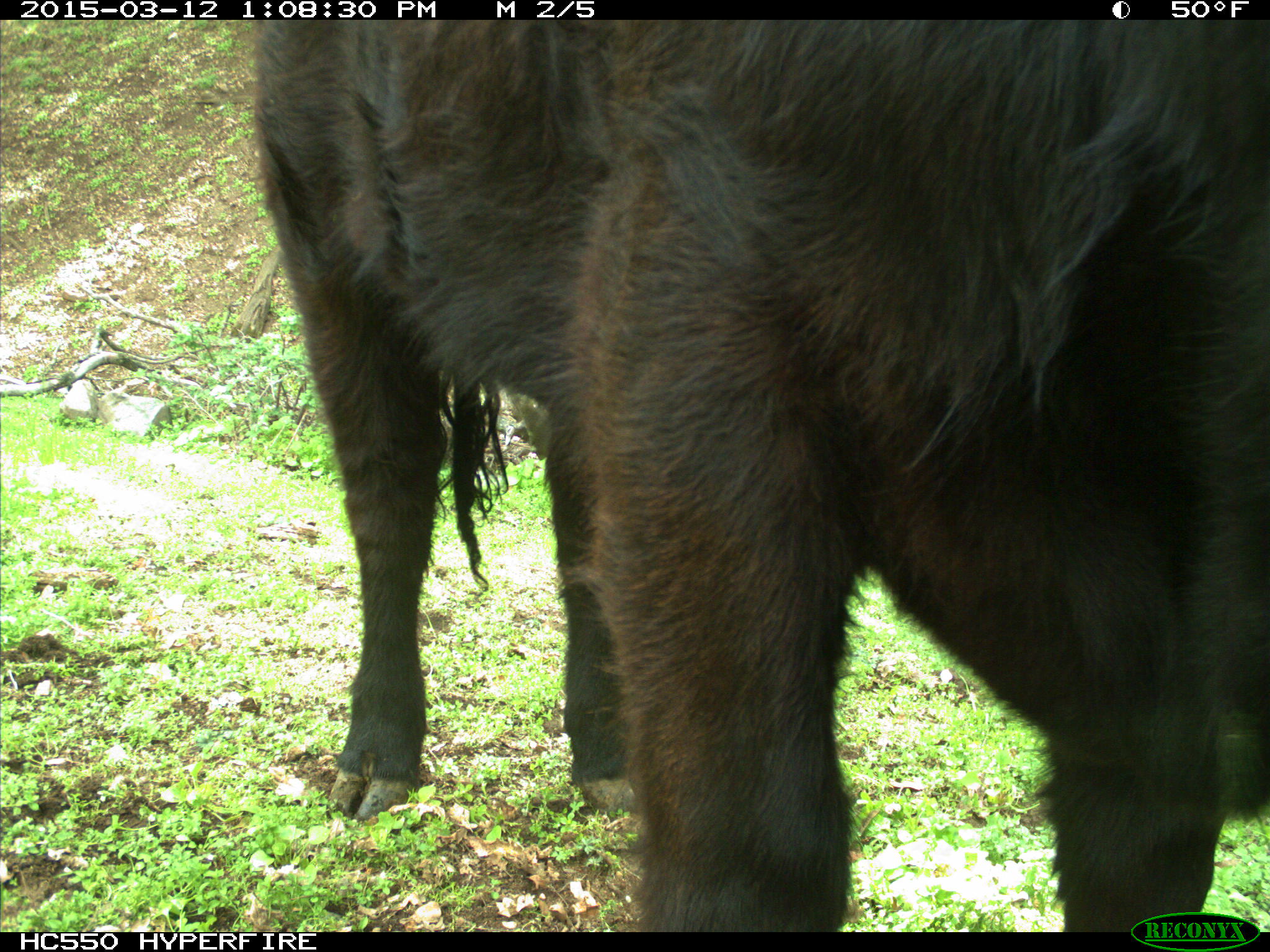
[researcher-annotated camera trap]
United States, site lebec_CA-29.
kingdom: Animalia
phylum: Chordata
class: Mammalia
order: Artiodactyla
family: Bovidae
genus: Bos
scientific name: Bos taurus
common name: domestic cow